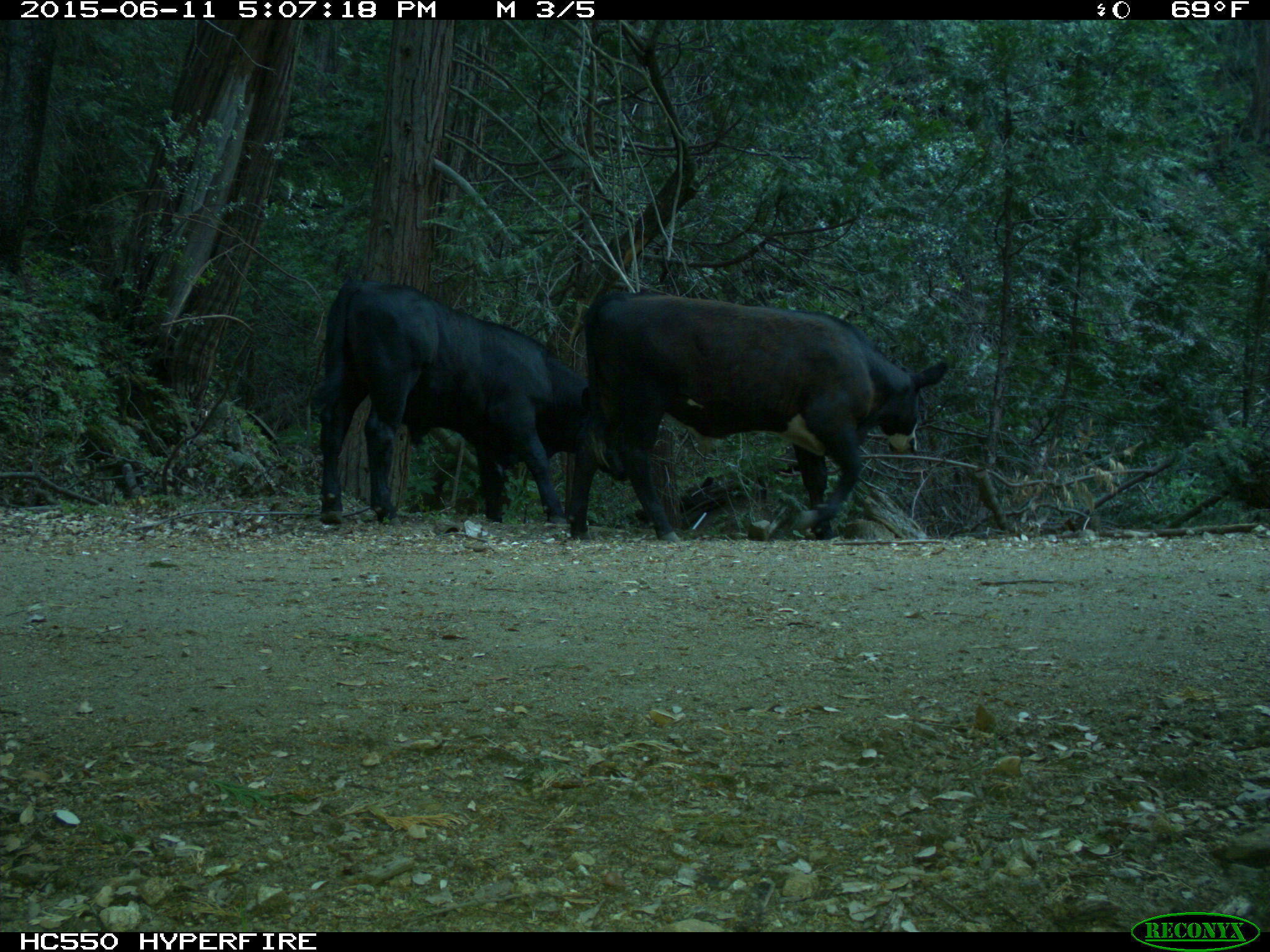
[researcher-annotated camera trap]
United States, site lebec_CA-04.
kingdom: Animalia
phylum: Chordata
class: Mammalia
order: Artiodactyla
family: Bovidae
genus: Bos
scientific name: Bos taurus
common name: domestic cow